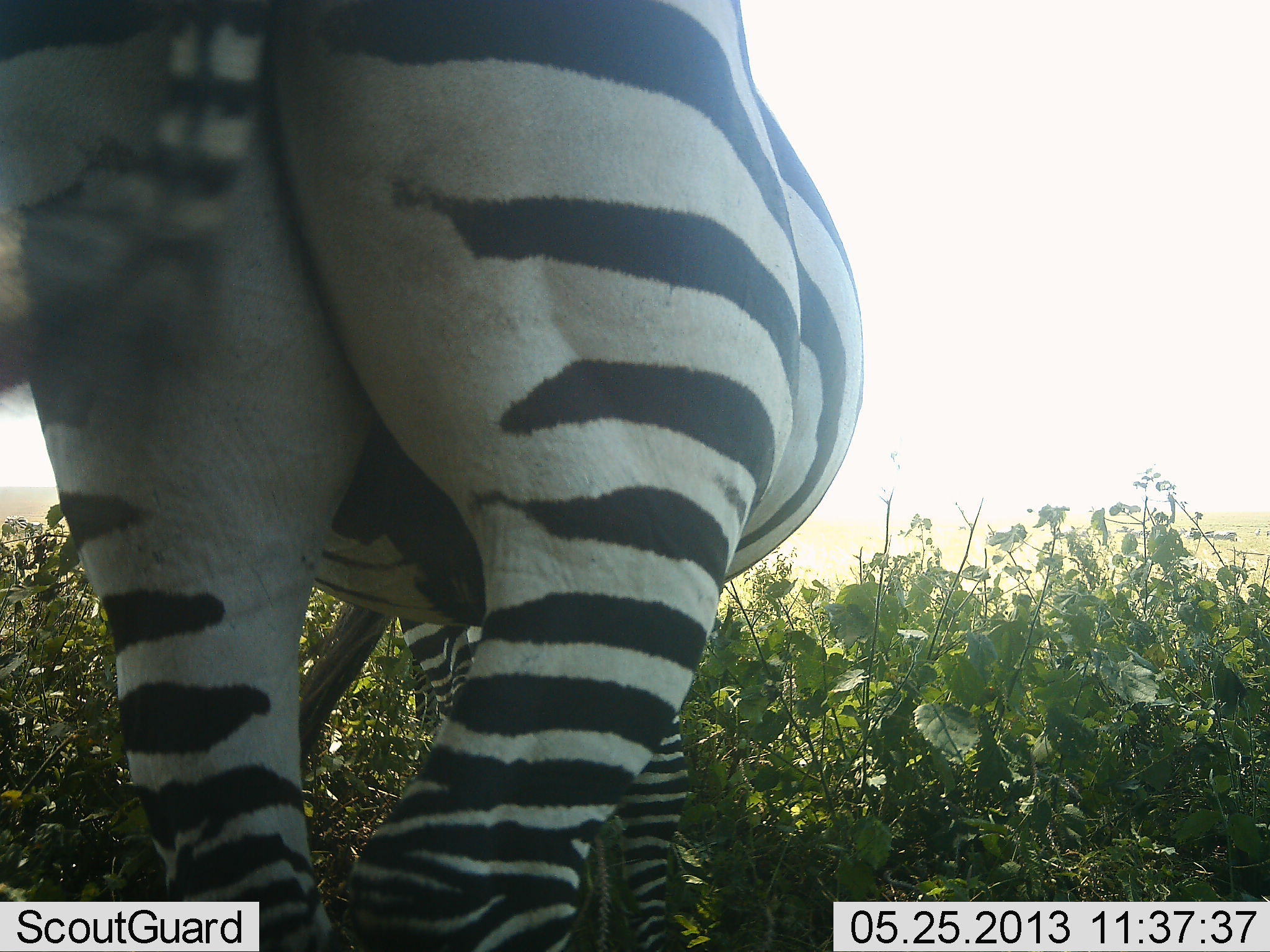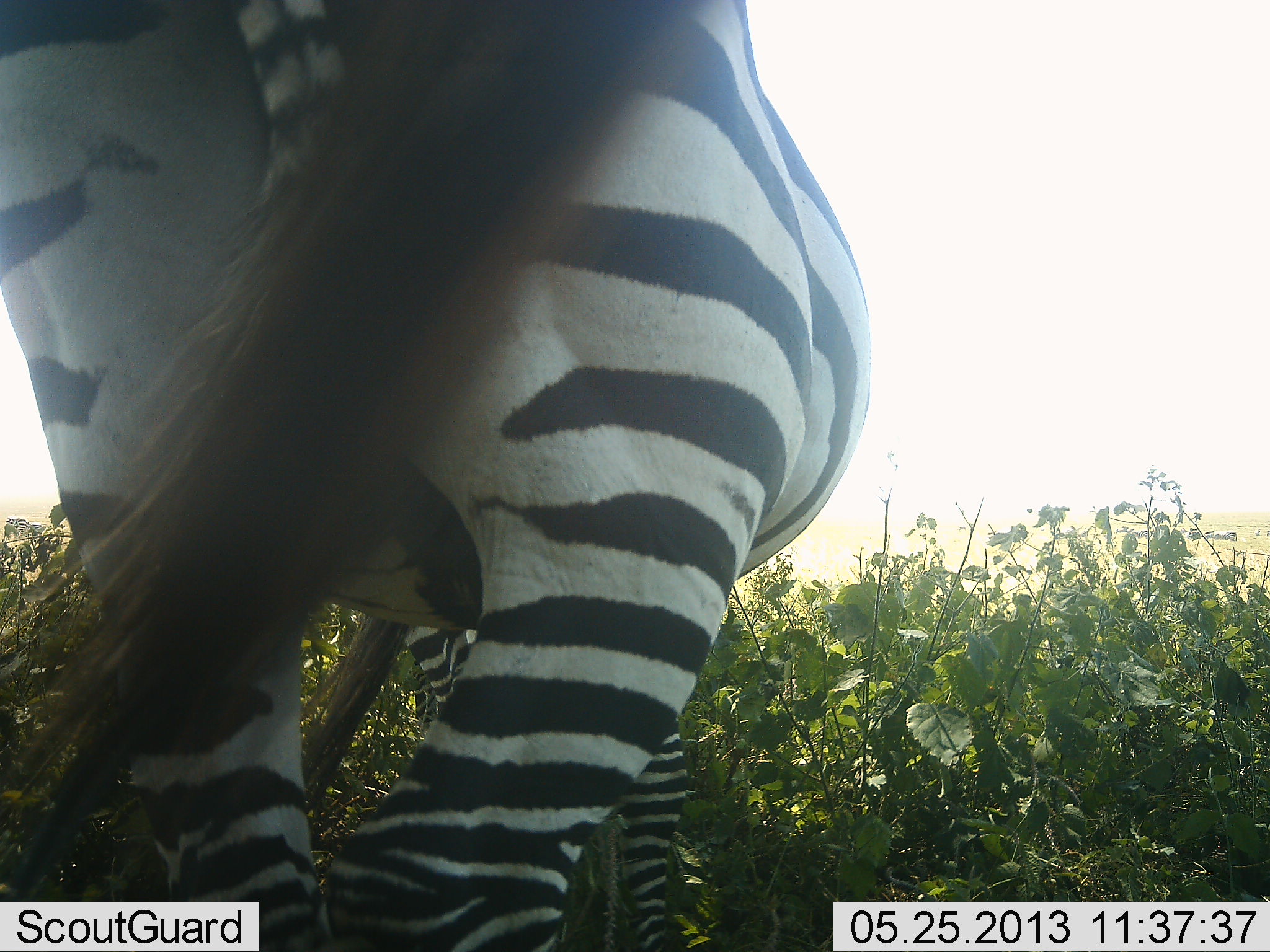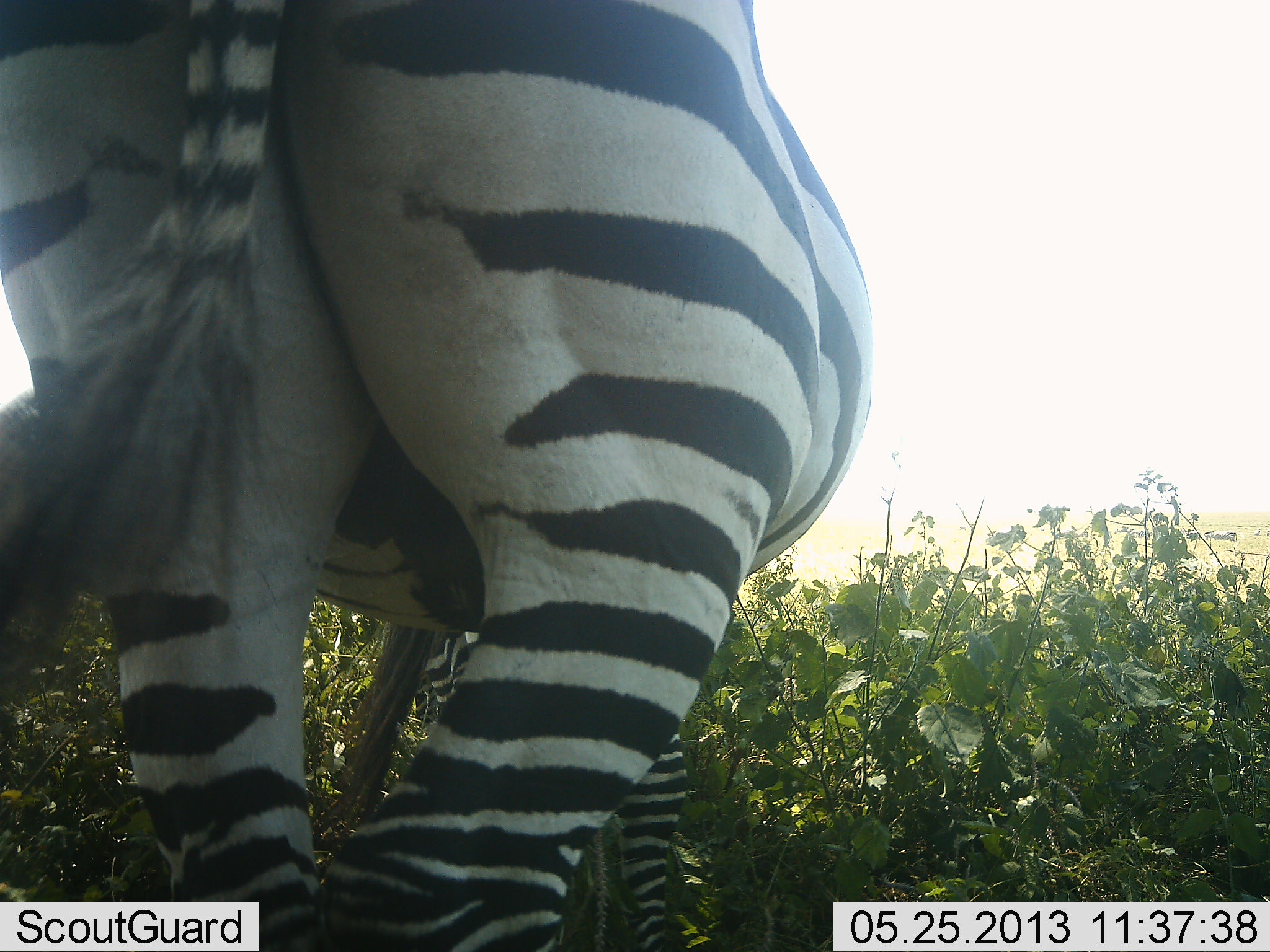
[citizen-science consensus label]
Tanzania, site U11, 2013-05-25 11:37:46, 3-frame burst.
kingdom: Animalia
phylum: Chordata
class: Mammalia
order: Perissodactyla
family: Equidae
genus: Equus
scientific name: Equus quagga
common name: plains zebra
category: zebra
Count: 1.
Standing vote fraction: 79%.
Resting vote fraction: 0%.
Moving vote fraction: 9%.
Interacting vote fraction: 6%.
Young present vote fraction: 0%.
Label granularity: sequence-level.